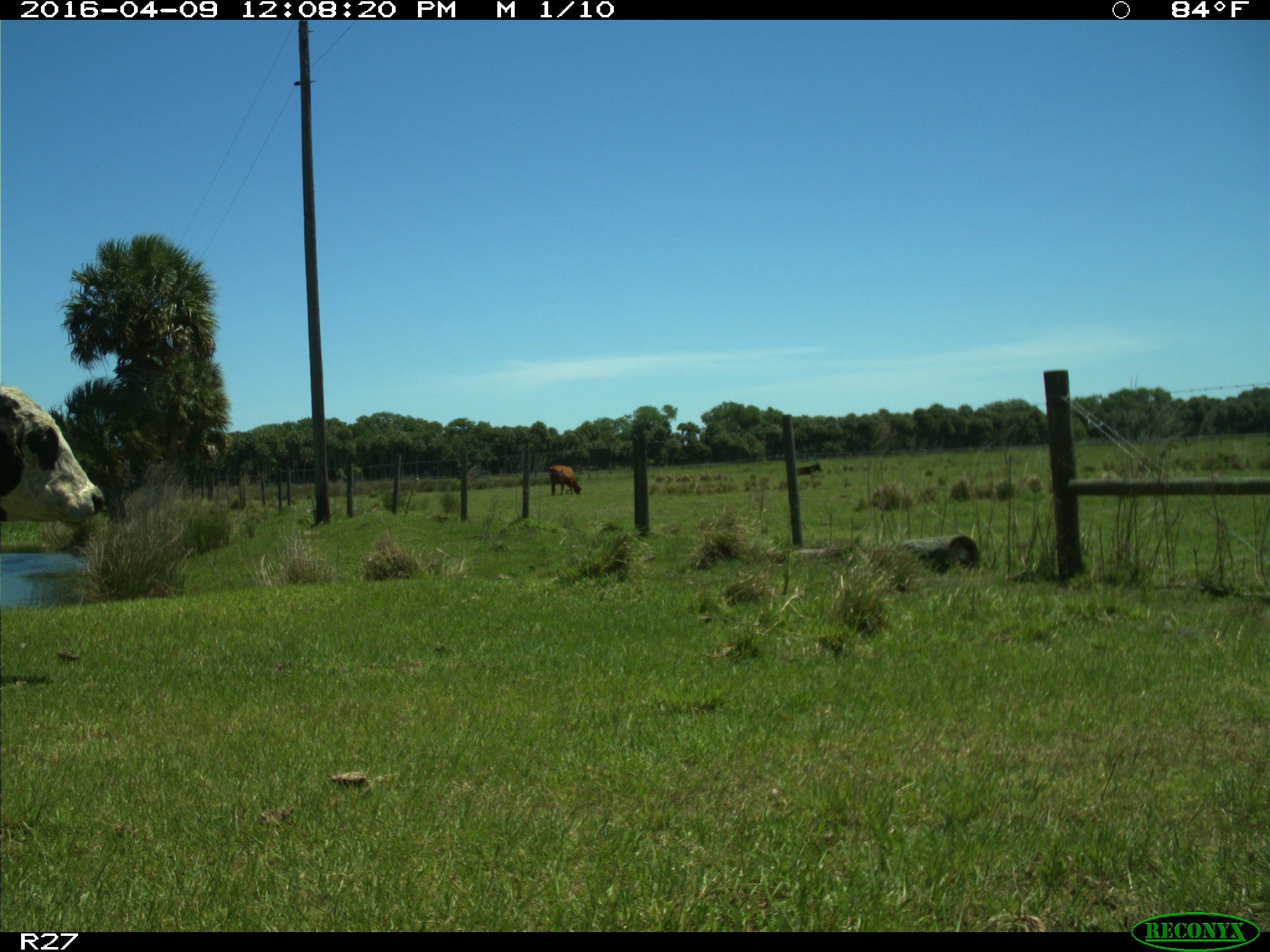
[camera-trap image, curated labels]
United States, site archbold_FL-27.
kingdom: Animalia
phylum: Chordata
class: Mammalia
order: Artiodactyla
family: Bovidae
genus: Bos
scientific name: Bos taurus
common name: domestic cow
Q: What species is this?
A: Bos taurus (domestic cow).